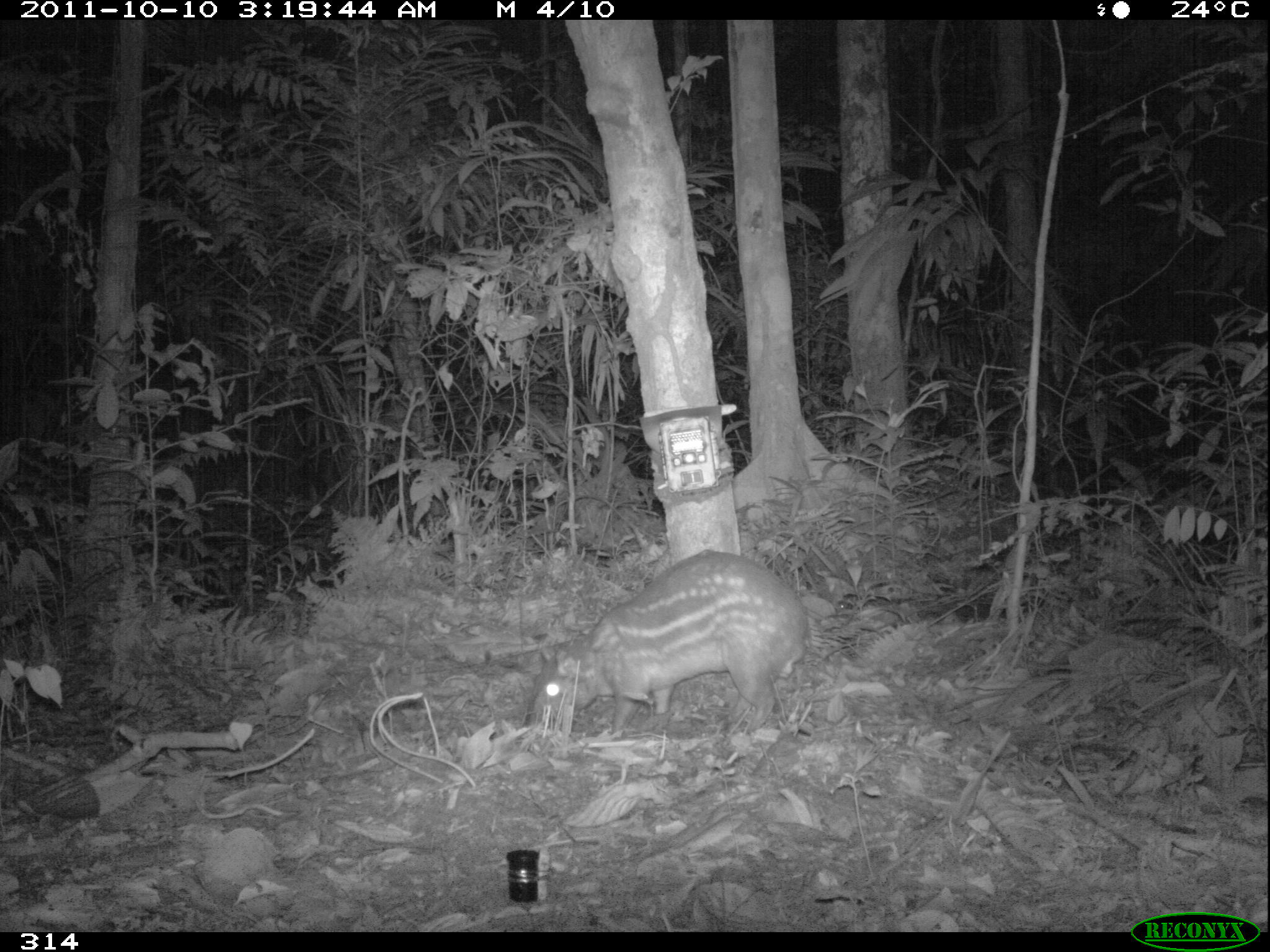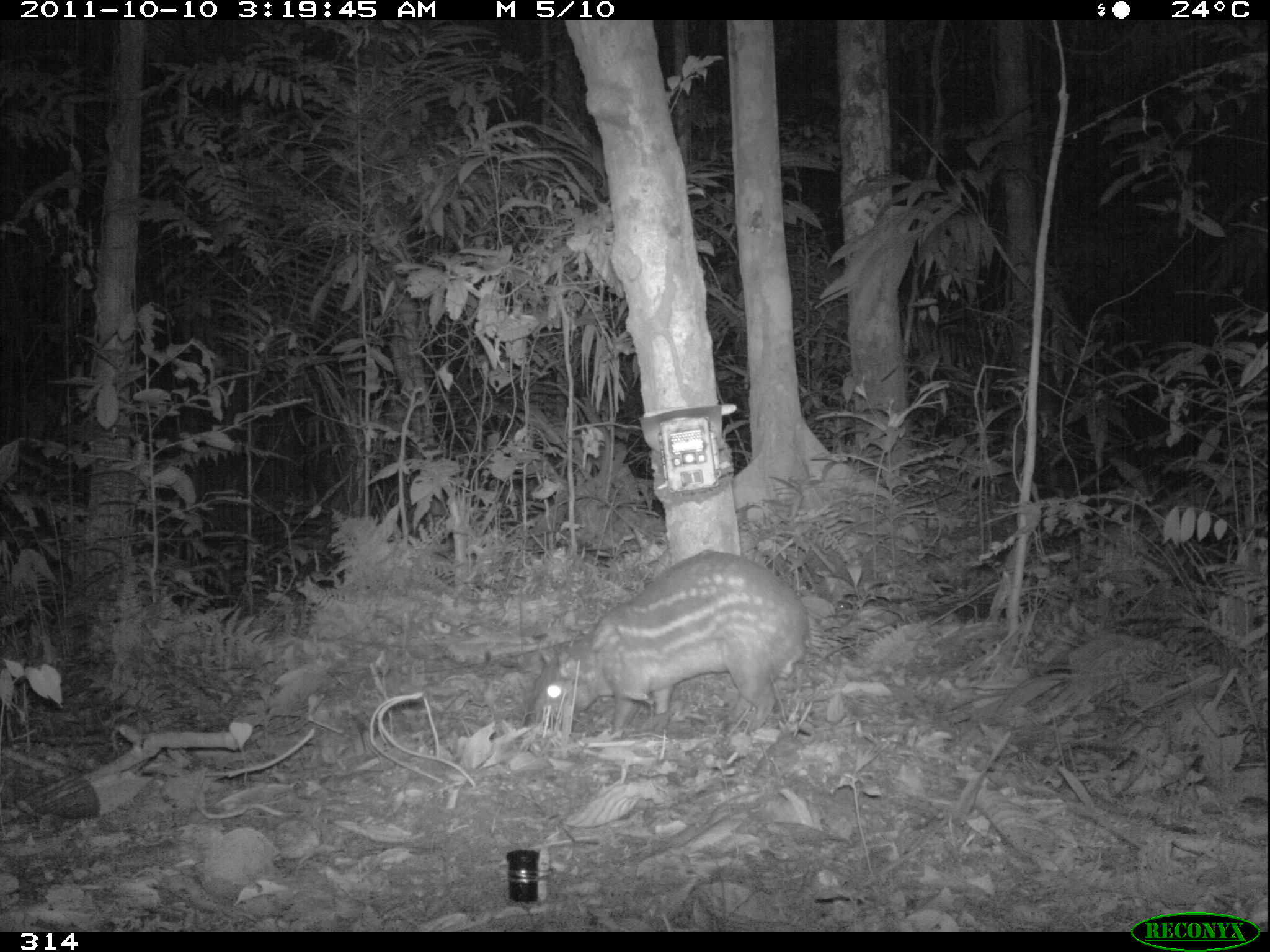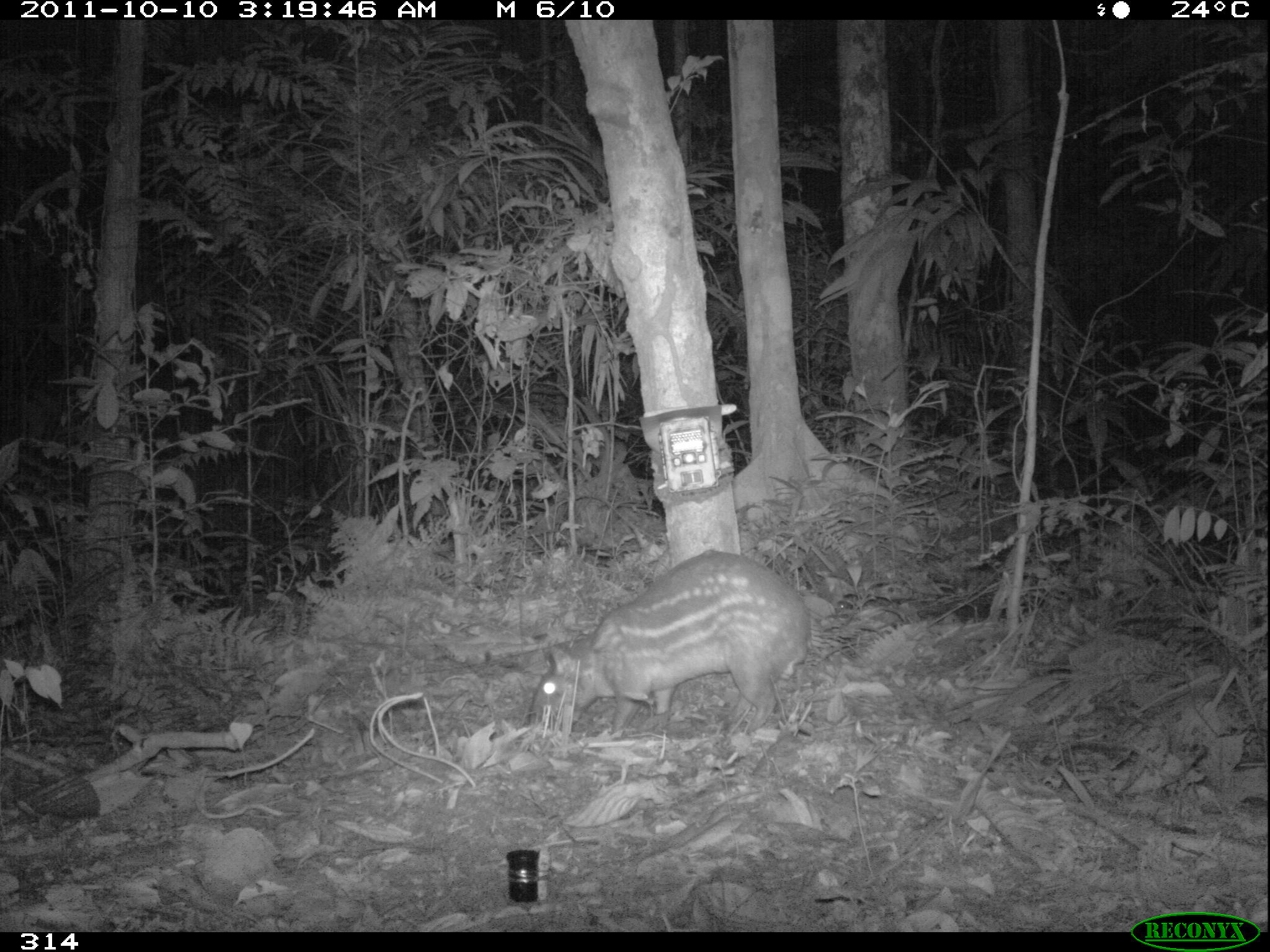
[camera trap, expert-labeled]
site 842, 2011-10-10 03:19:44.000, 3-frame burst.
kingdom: Animalia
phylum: Chordata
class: Mammalia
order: Rodentia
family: Cuniculidae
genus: Cuniculus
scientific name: Cuniculus paca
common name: spotted paca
Cuniculus paca (spotted paca).